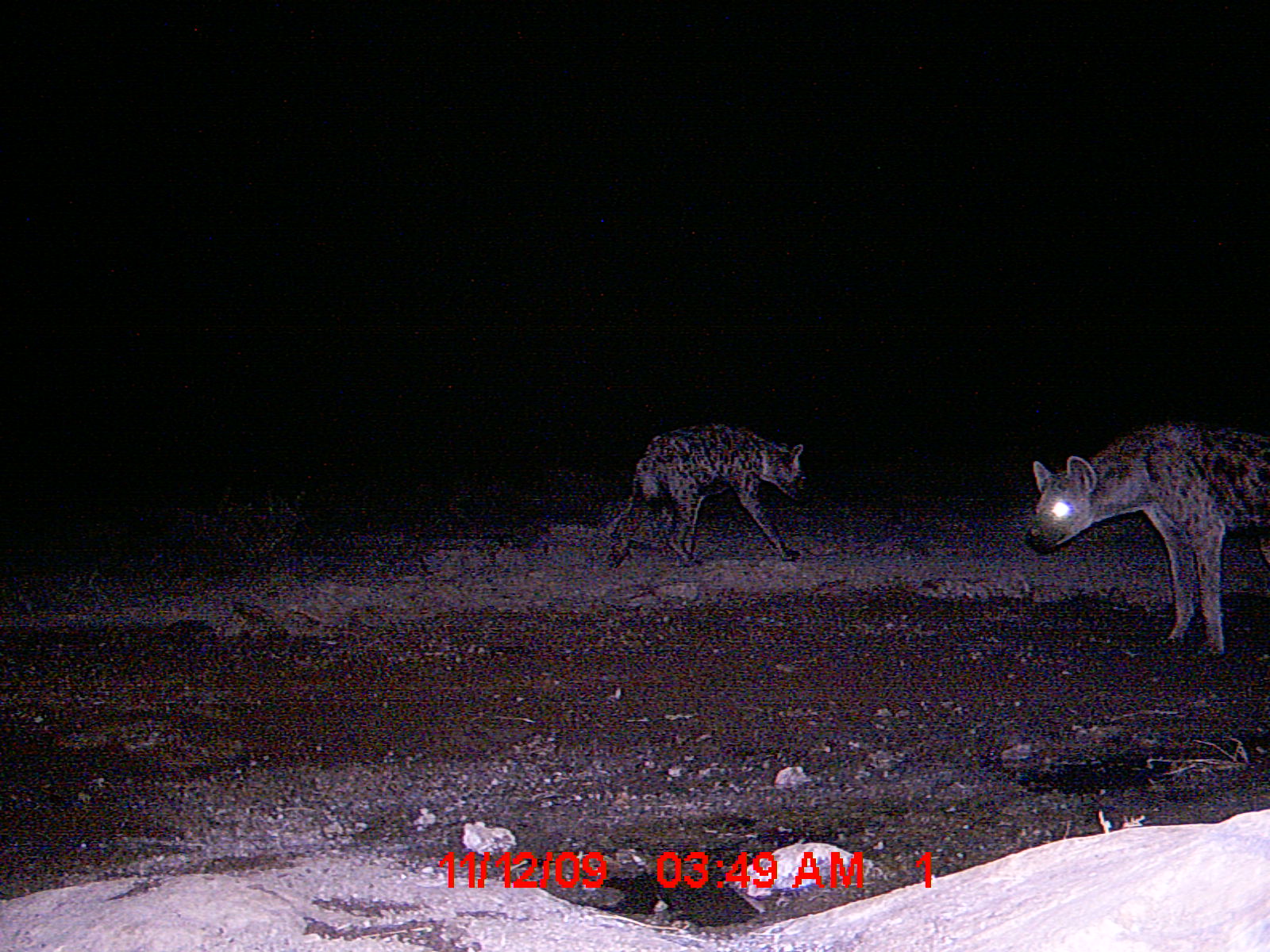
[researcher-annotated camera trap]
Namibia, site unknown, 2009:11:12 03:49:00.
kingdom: Animalia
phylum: Chordata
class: Mammalia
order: Carnivora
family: Hyaenidae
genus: Crocuta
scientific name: Crocuta crocuta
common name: spotted hyena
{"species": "Crocuta crocuta (spotted hyena)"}